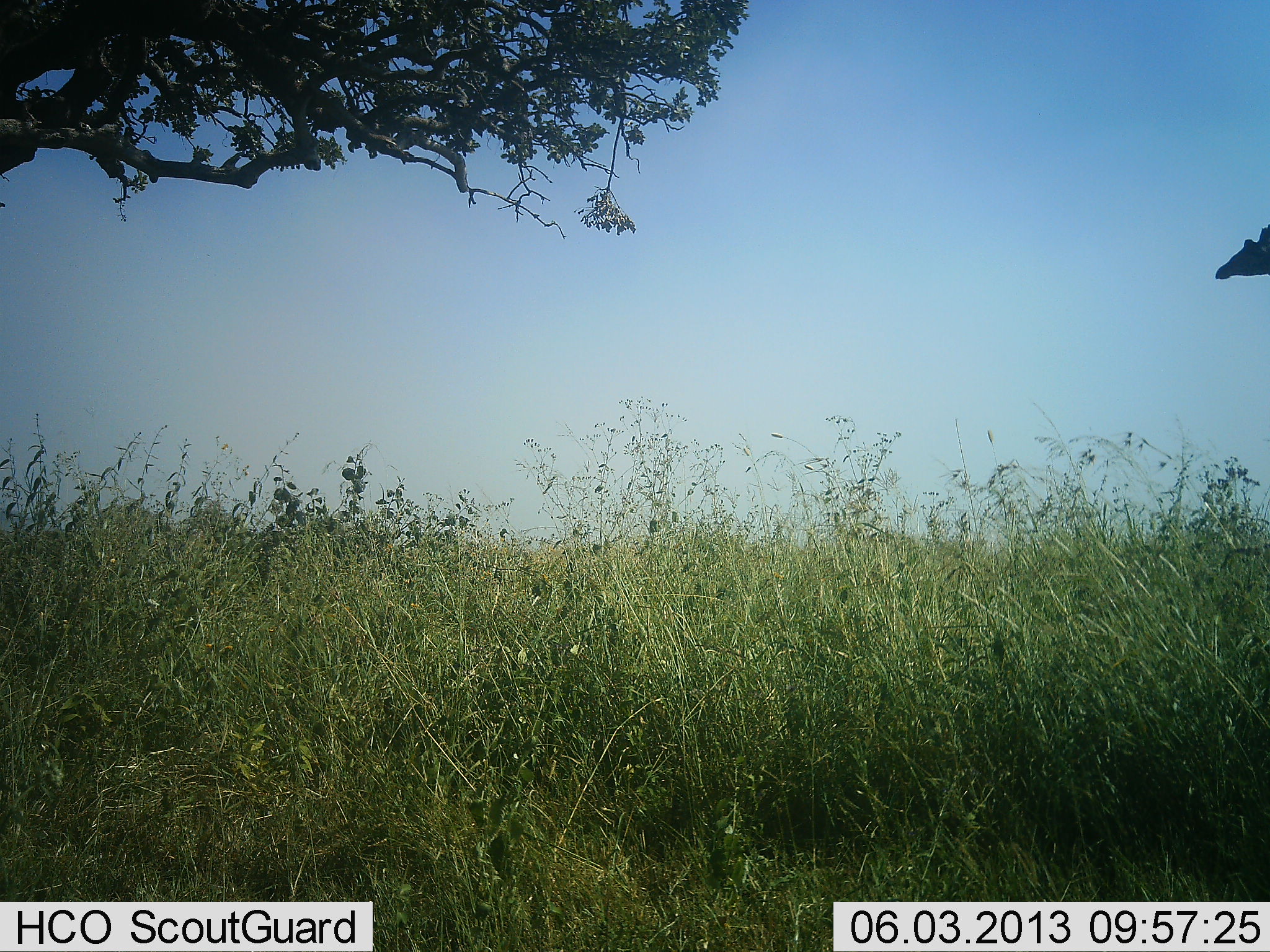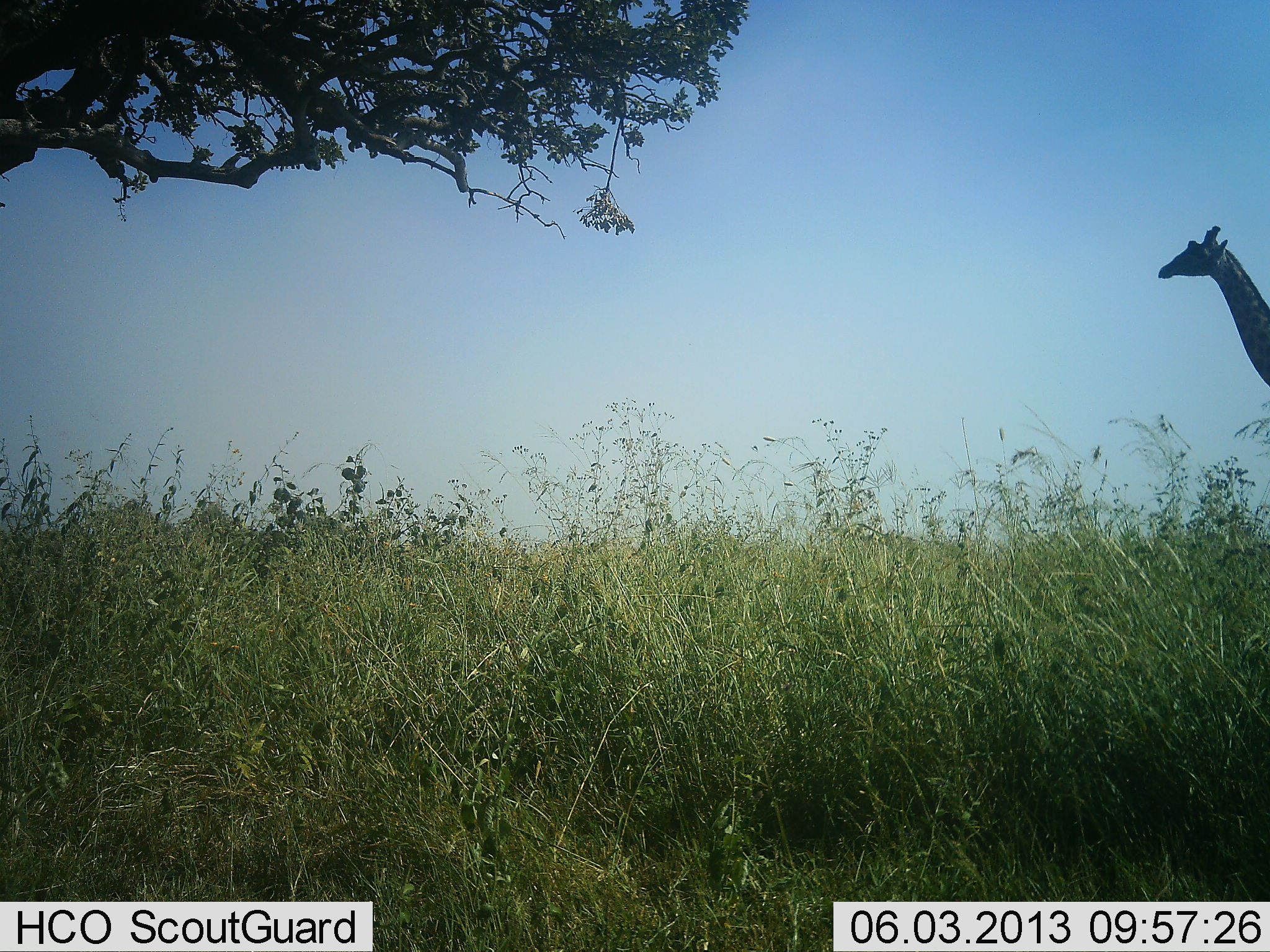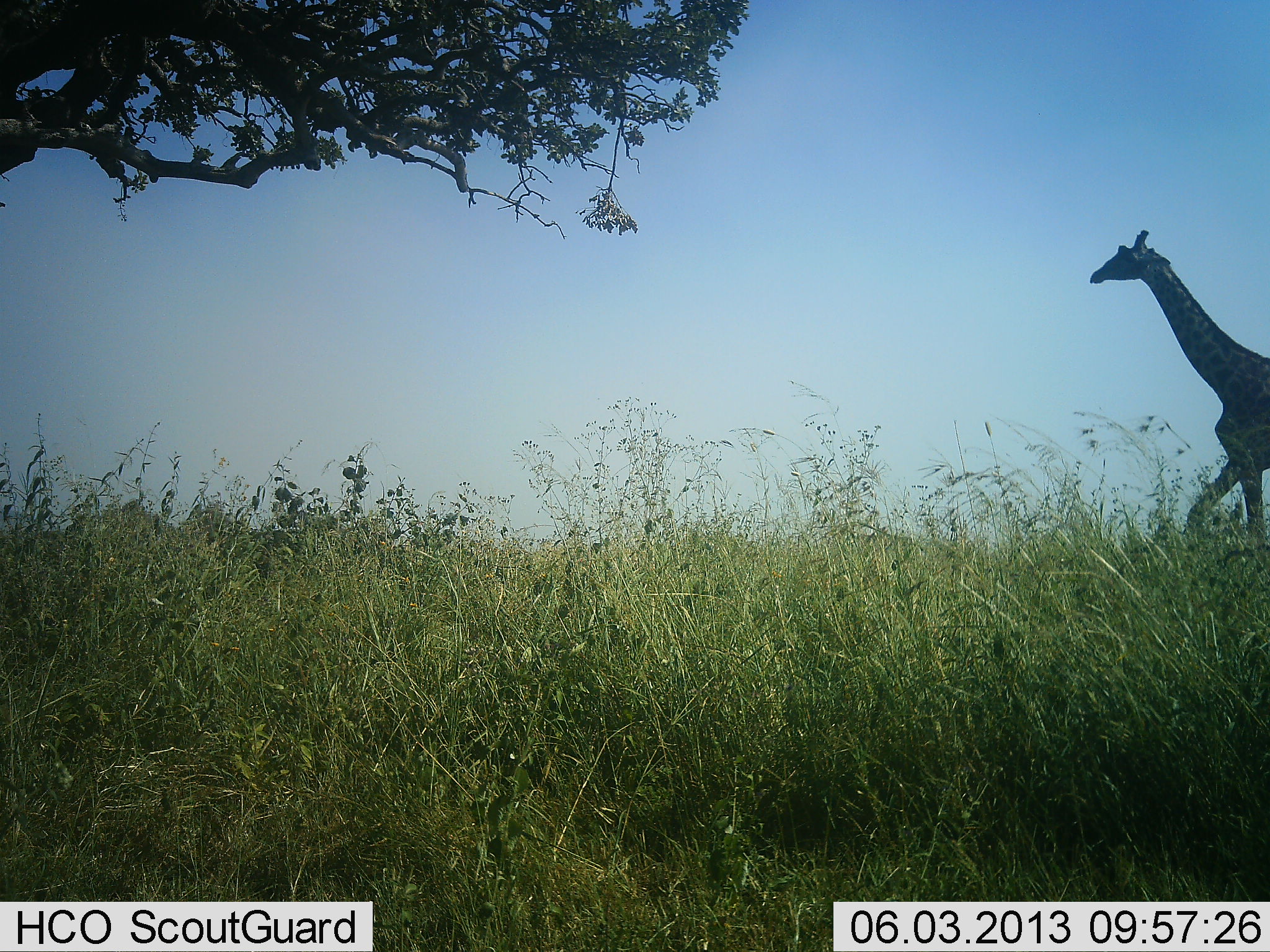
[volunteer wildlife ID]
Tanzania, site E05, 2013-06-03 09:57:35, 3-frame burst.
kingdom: Animalia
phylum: Chordata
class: Mammalia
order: Artiodactyla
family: Giraffidae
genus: Giraffa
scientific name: Giraffa camelopardalis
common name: giraffe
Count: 1.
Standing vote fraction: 0%.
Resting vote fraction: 0%.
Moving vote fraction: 100%.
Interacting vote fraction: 0%.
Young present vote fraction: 0%.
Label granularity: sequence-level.